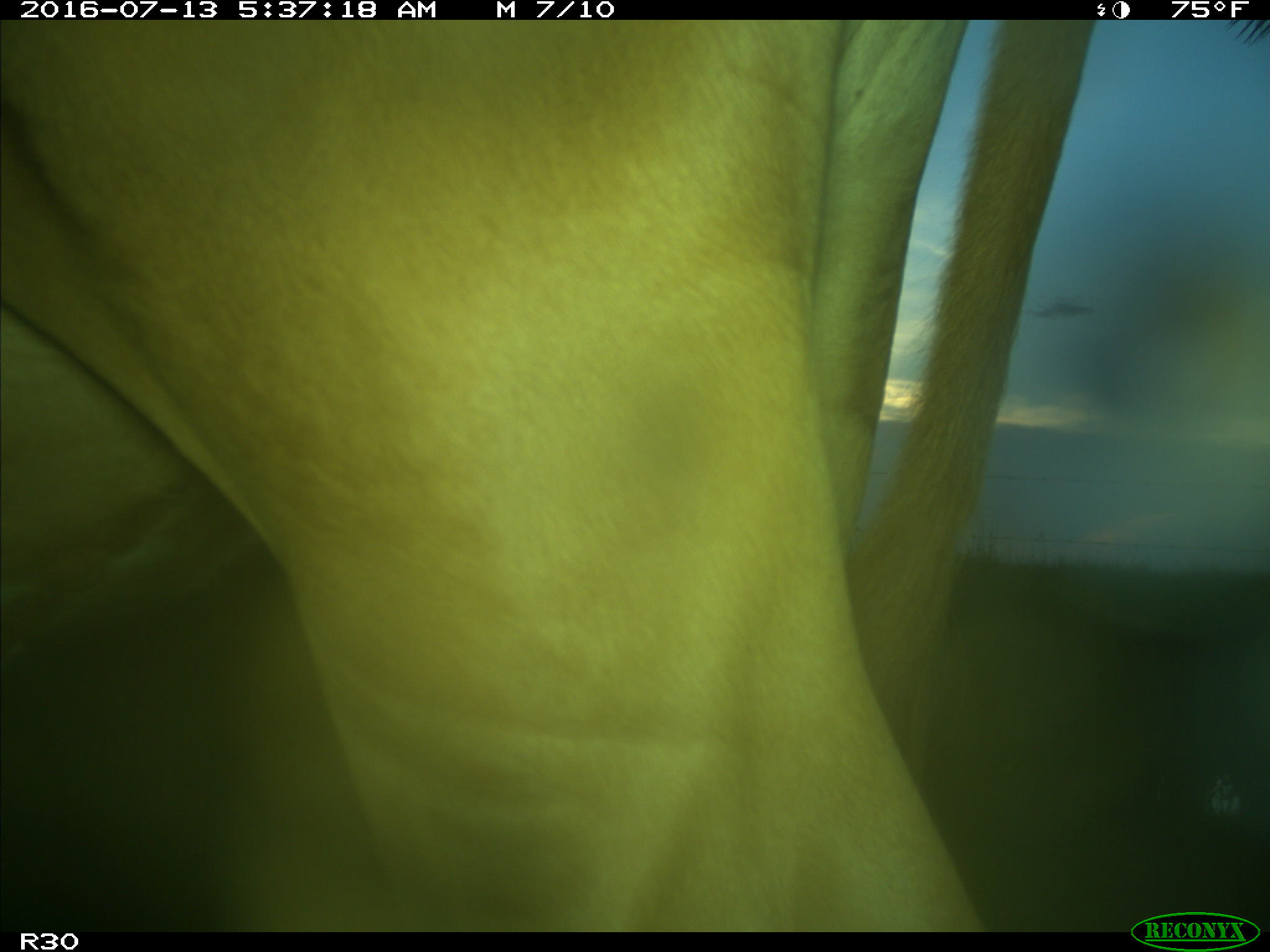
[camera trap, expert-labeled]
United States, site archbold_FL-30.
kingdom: Animalia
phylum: Chordata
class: Mammalia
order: Artiodactyla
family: Bovidae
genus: Bos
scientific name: Bos taurus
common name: domestic cow